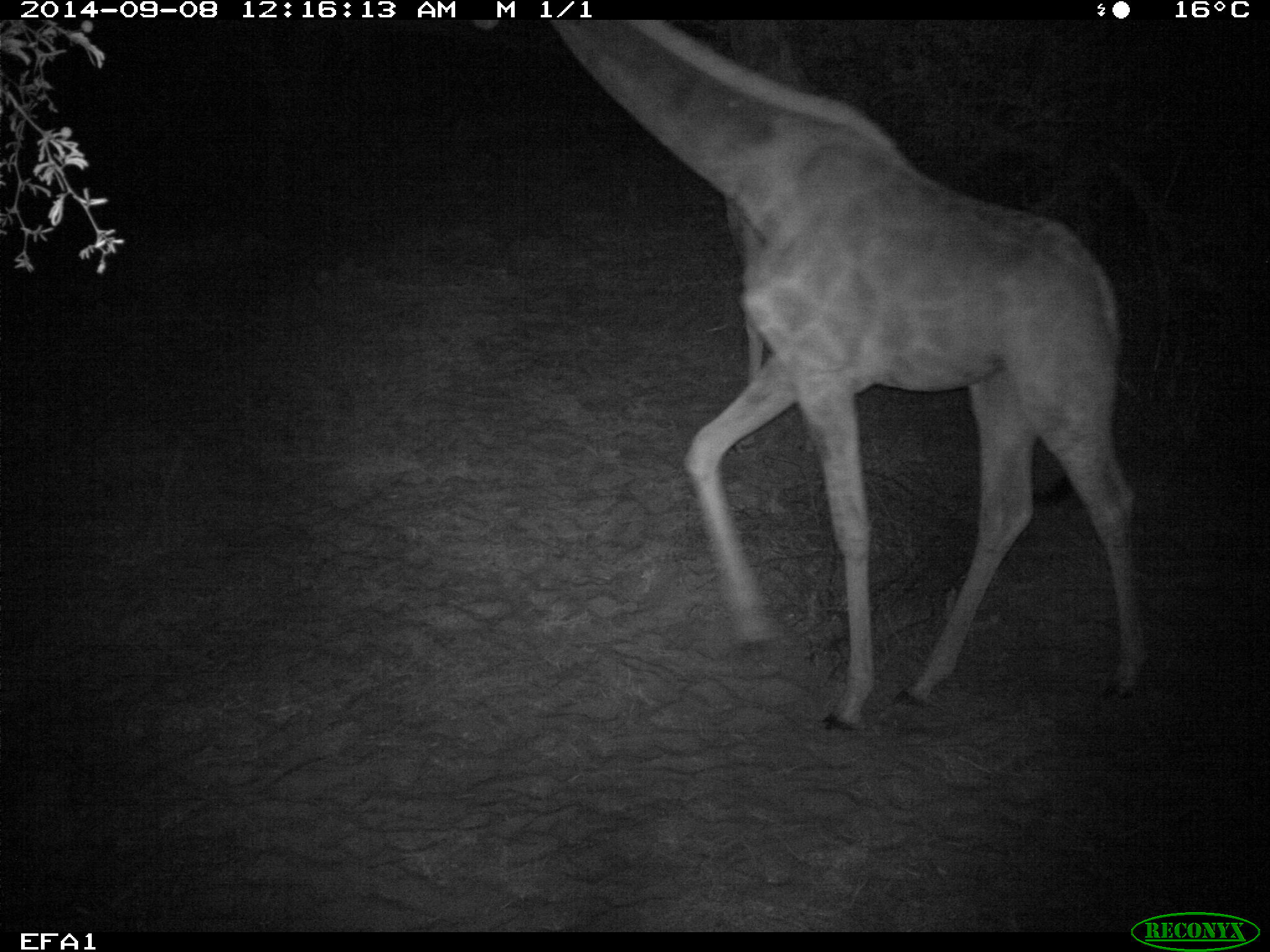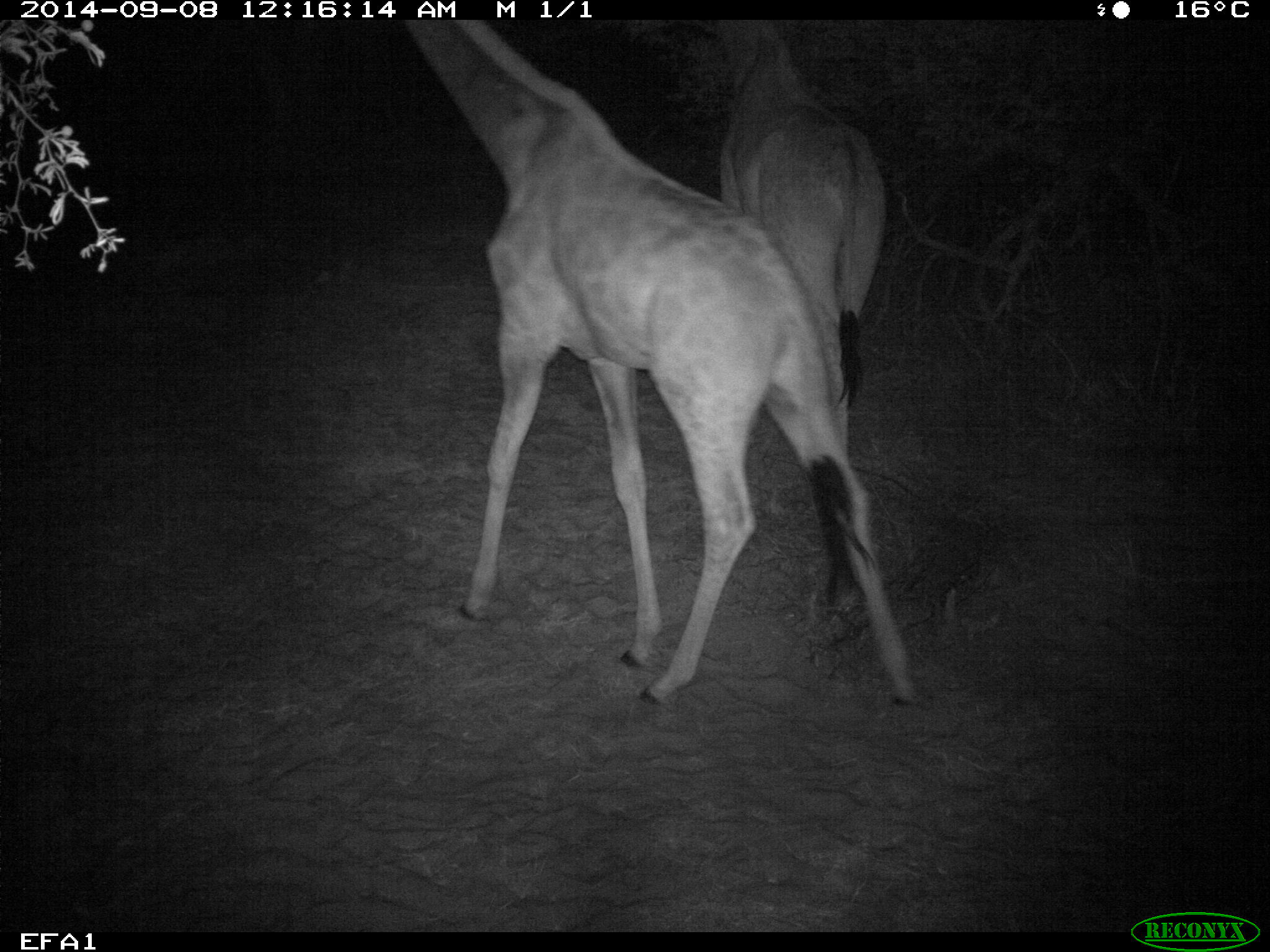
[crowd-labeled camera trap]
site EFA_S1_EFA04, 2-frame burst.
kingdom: Animalia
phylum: Chordata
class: Mammalia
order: Artiodactyla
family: Giraffidae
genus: Giraffa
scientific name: Giraffa camelopardalis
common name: giraffe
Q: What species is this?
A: Giraffe (Giraffa camelopardalis).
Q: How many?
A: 2.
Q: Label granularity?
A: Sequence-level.